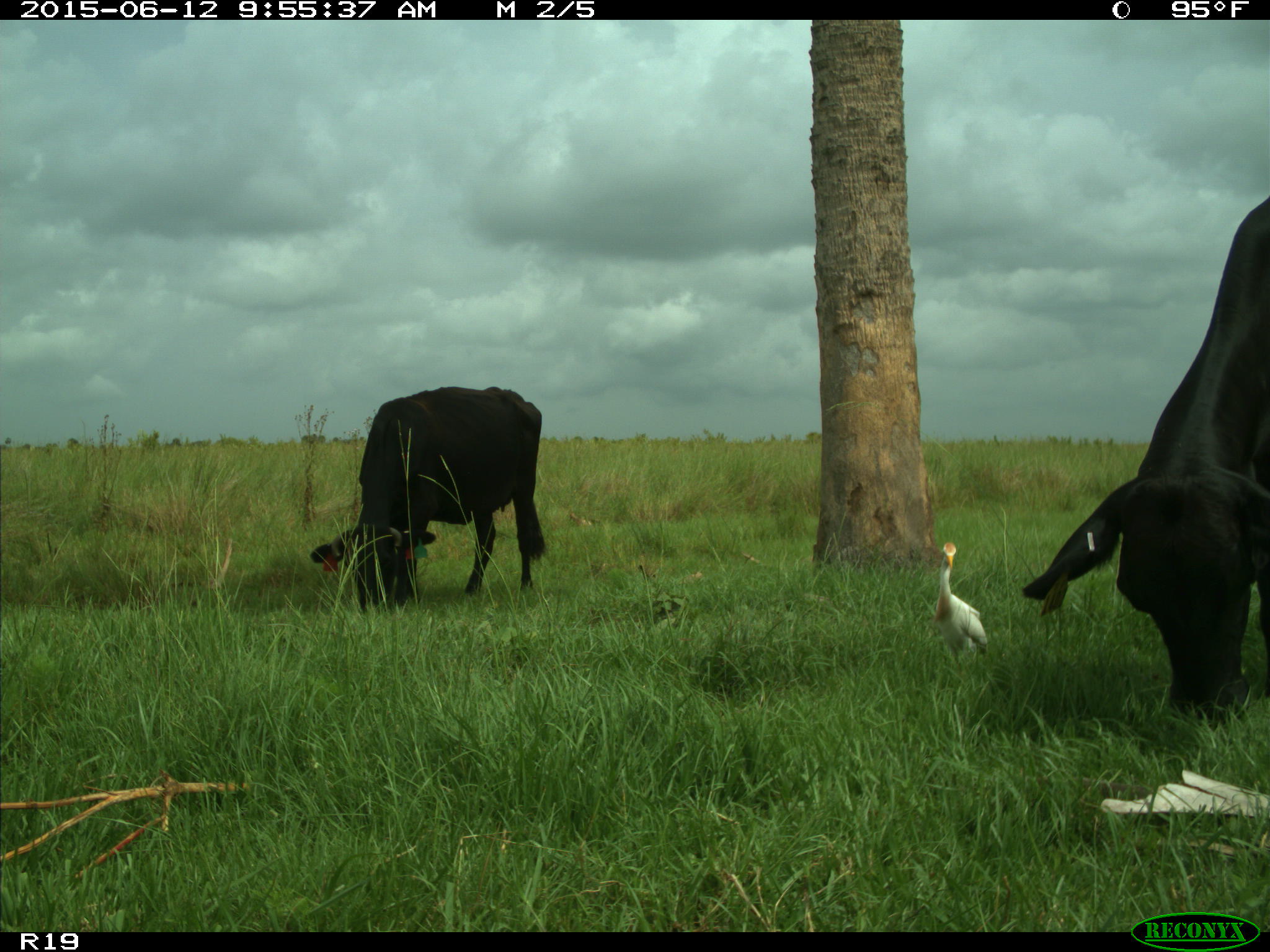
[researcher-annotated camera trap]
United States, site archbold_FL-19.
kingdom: Animalia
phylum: Chordata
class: Mammalia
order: Artiodactyla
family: Bovidae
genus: Bos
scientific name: Bos taurus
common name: domestic cow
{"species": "Bos taurus (domestic cow)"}